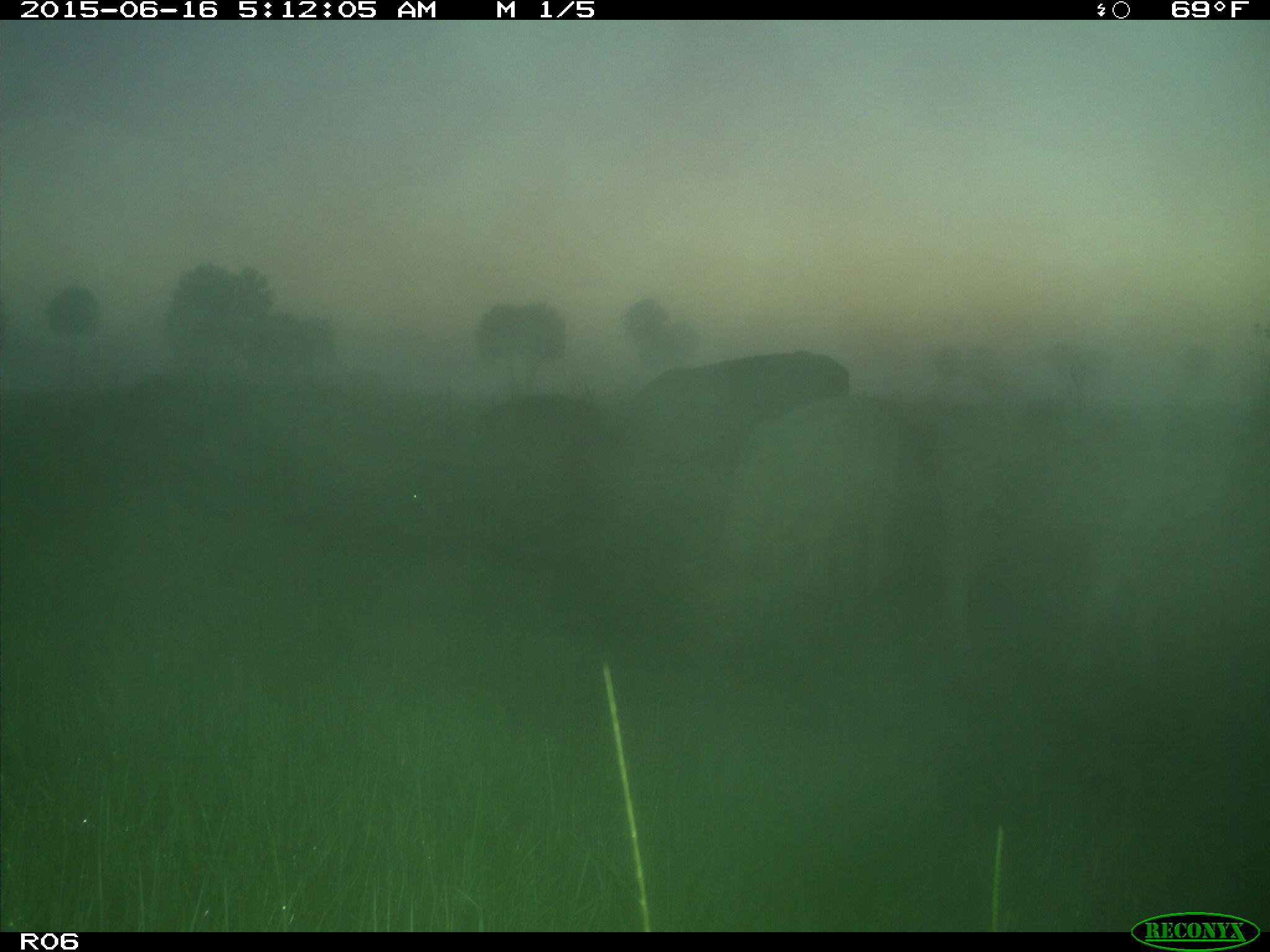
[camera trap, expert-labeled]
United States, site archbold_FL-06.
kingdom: Animalia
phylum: Chordata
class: Mammalia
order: Artiodactyla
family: Bovidae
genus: Bos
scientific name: Bos taurus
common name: domestic cow